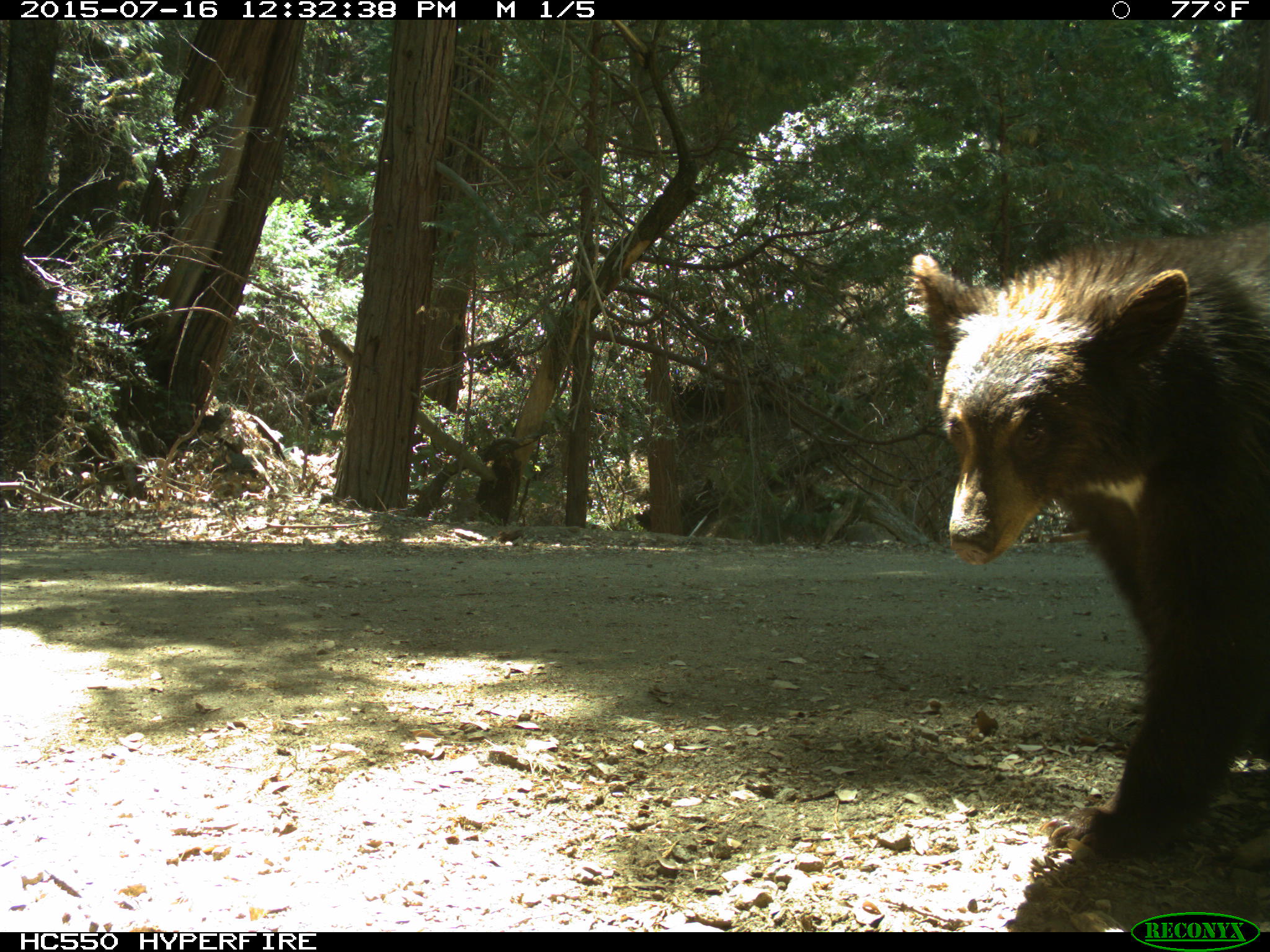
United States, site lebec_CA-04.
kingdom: Animalia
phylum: Chordata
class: Mammalia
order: Carnivora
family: Ursidae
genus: Ursus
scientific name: Ursus americanus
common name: american black bear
Ursus americanus (american black bear).